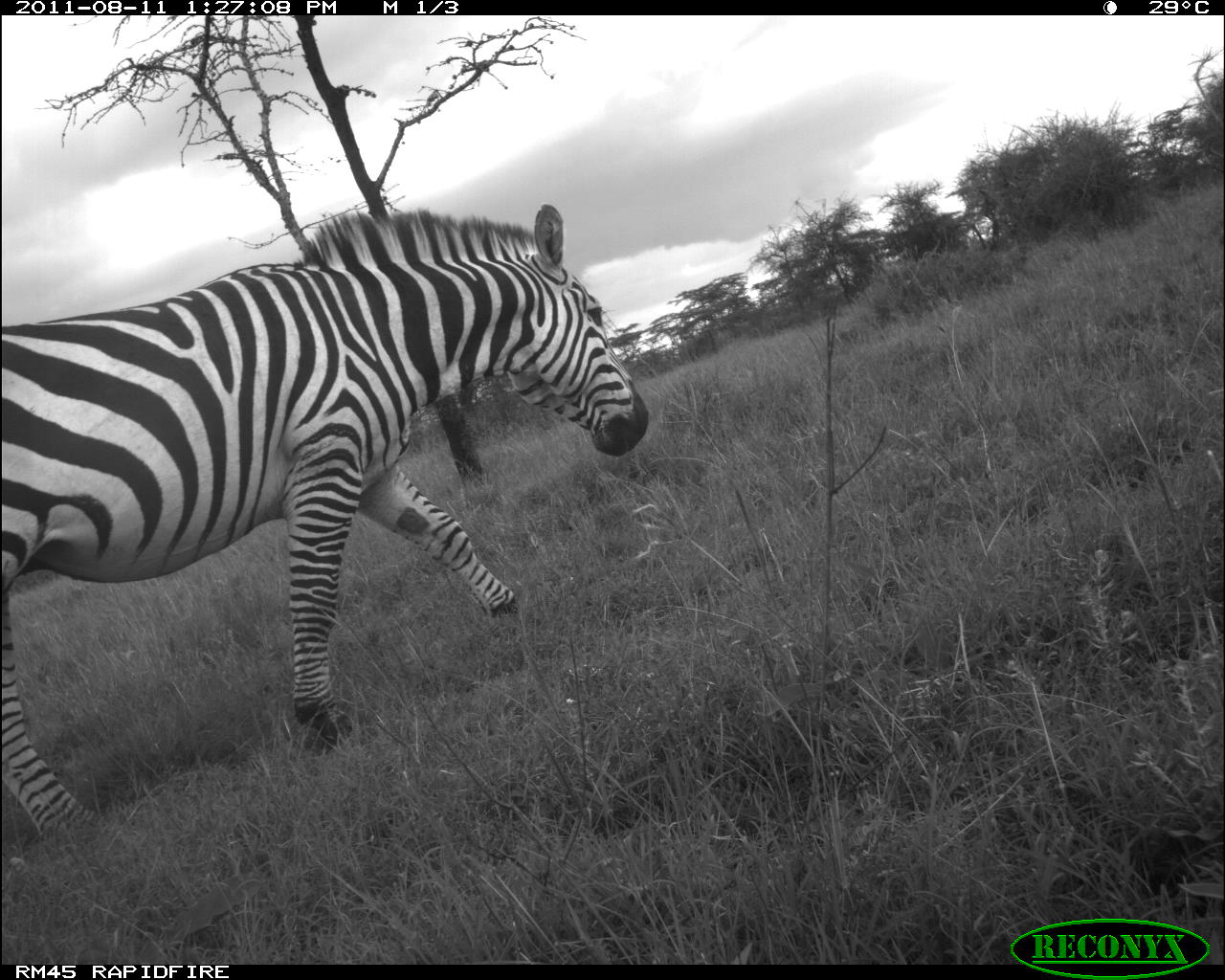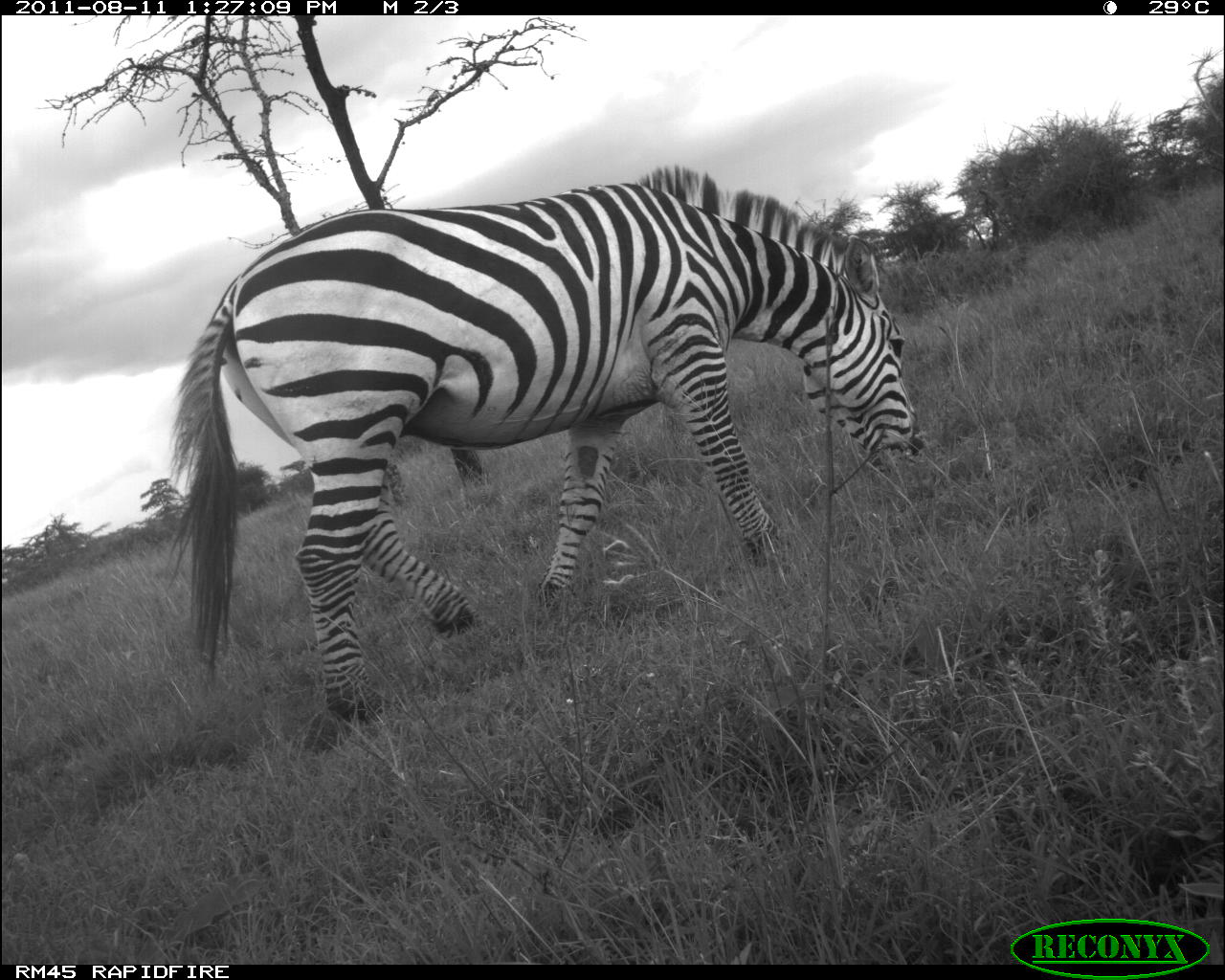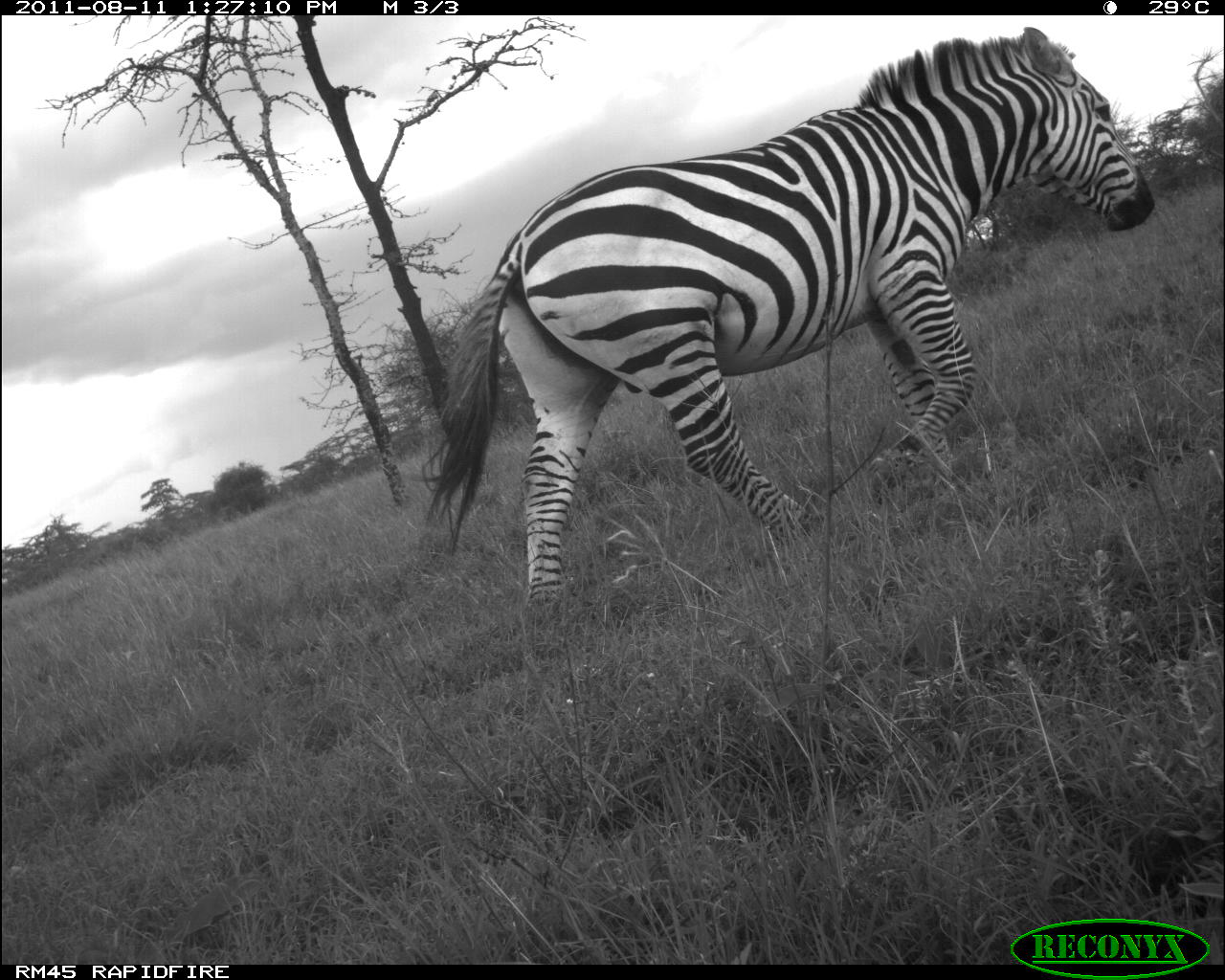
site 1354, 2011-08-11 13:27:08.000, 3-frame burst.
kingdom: Animalia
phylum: Chordata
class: Mammalia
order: Perissodactyla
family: Equidae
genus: Equus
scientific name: Equus quagga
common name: plains zebra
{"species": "Equus quagga (plains zebra)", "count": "1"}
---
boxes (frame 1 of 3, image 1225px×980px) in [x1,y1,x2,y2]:
equus quagga: [1,200,648,848]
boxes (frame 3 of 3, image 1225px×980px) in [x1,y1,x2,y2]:
equus quagga: [414,24,1155,630]